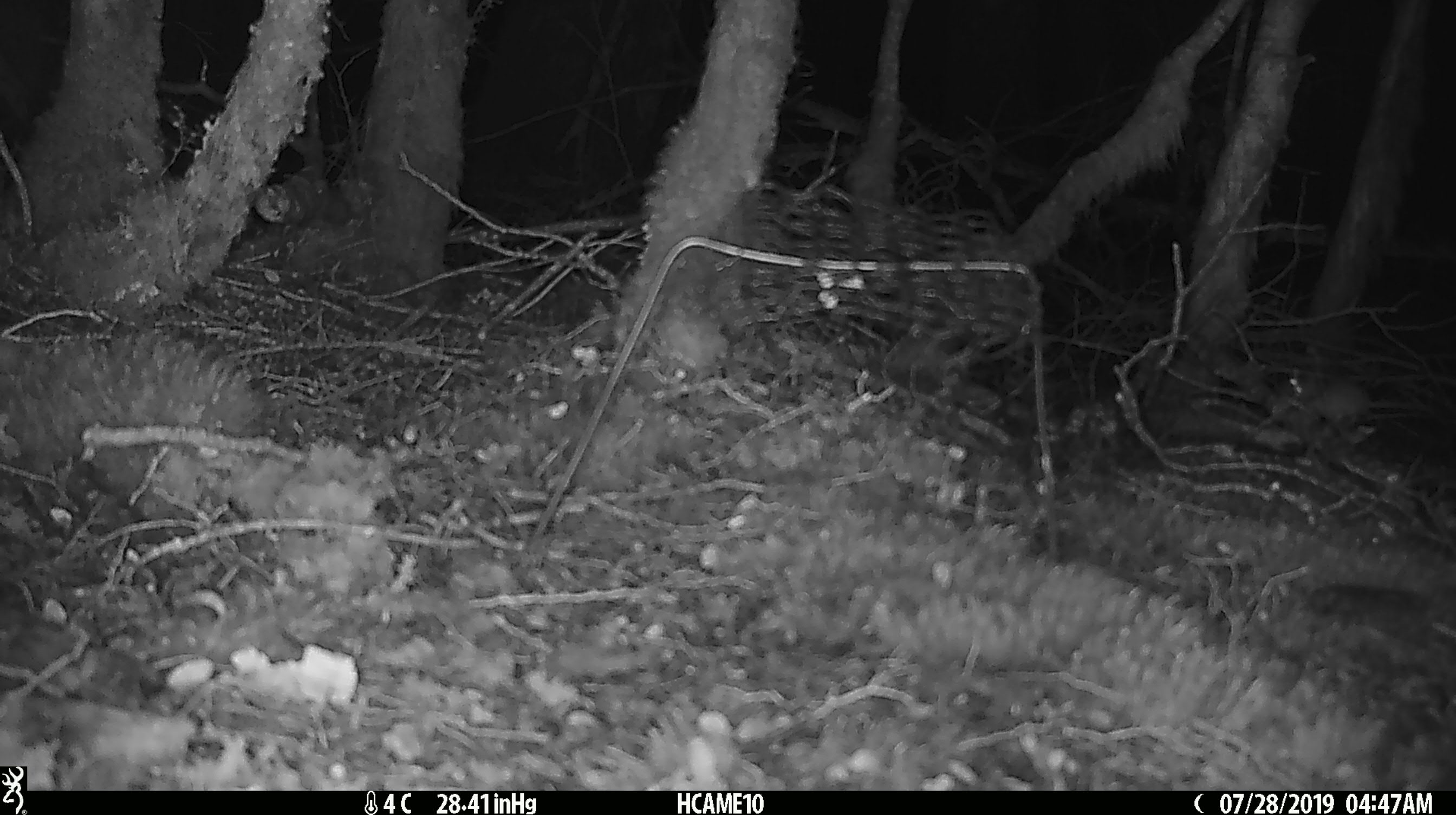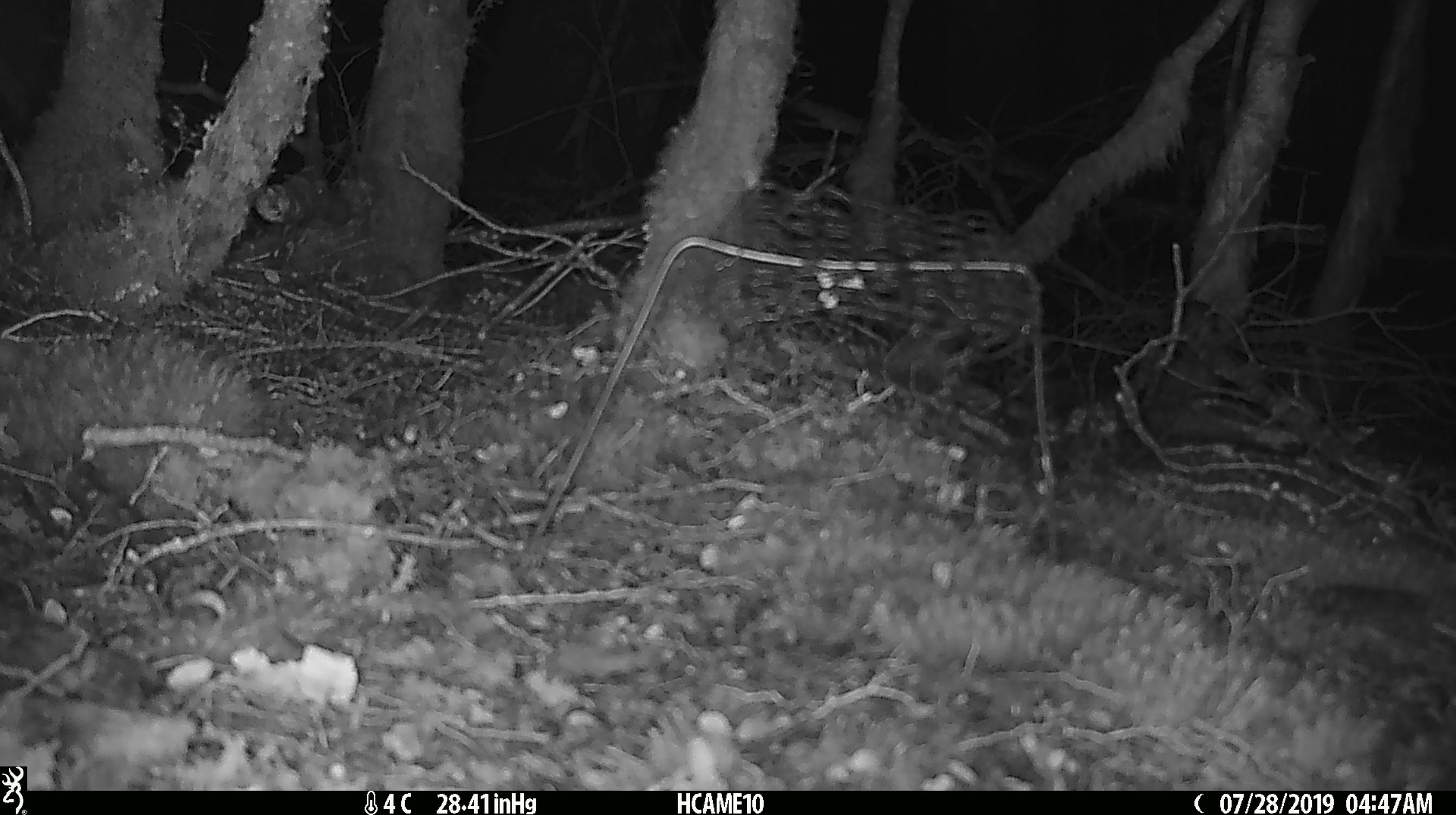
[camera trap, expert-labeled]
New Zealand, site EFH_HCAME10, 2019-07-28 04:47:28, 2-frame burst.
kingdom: Animalia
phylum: Chordata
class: Mammalia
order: Rodentia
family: Muridae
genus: Mus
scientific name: Mus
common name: mouse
Mouse (Mus).